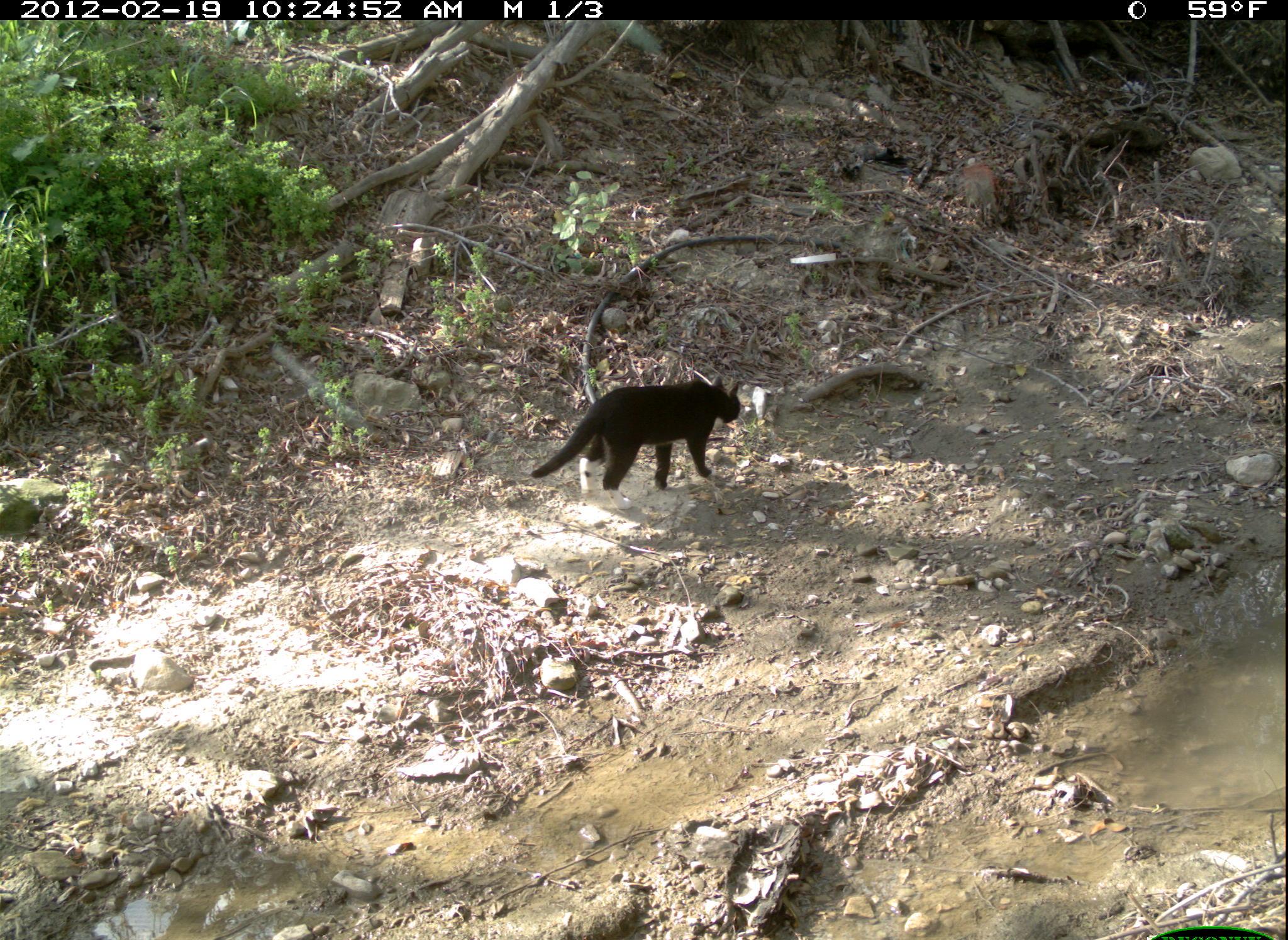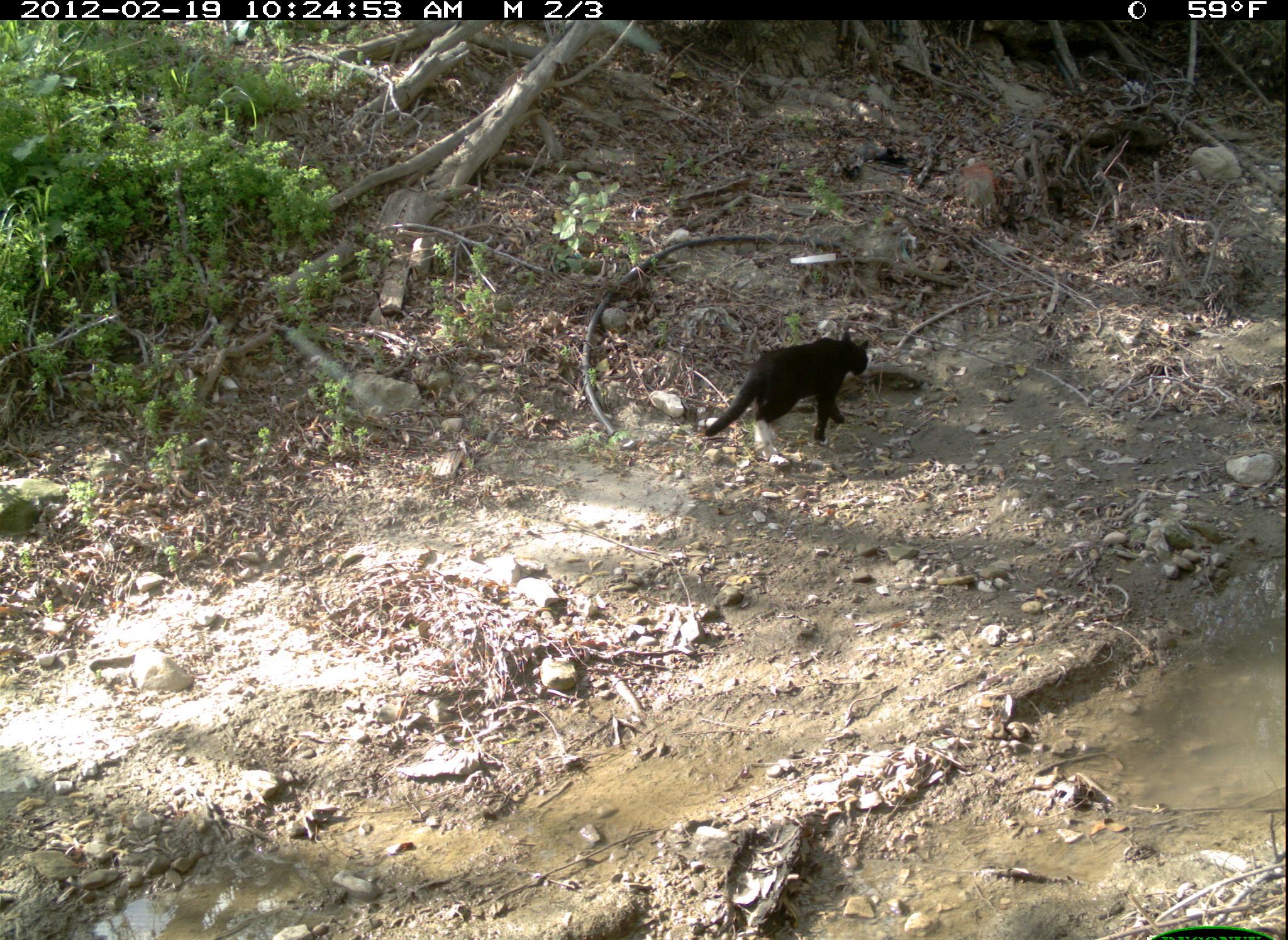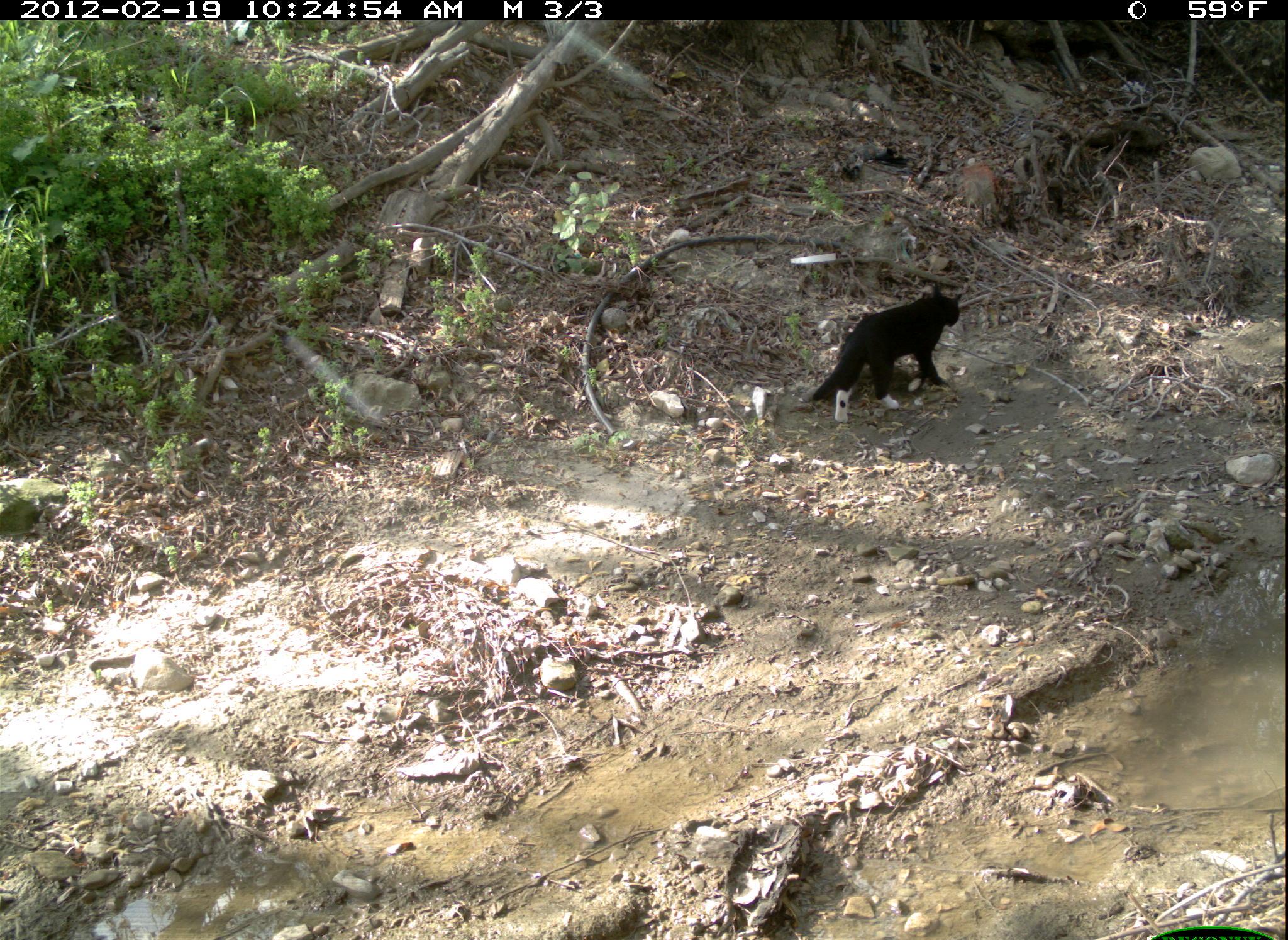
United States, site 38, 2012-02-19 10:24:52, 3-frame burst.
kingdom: Animalia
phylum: Chordata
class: Mammalia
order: Carnivora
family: Felidae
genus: Felis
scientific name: Felis catus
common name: cat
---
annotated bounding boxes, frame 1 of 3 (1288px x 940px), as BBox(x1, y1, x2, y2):
cat: BBox(517, 369, 757, 506)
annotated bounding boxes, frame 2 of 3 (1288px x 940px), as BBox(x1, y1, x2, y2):
cat: BBox(699, 330, 877, 462)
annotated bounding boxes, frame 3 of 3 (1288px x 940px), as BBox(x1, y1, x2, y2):
cat: BBox(776, 277, 977, 427)